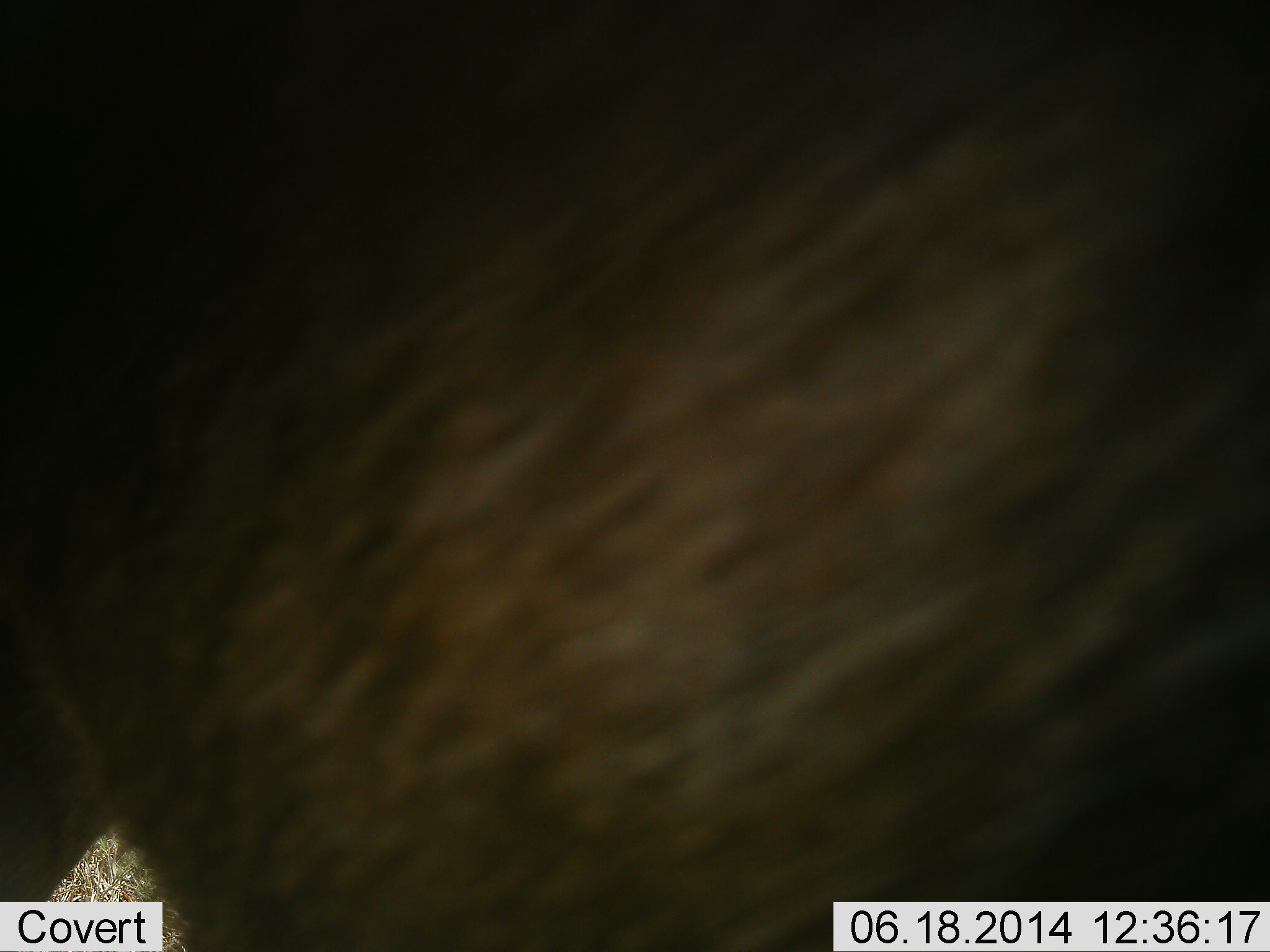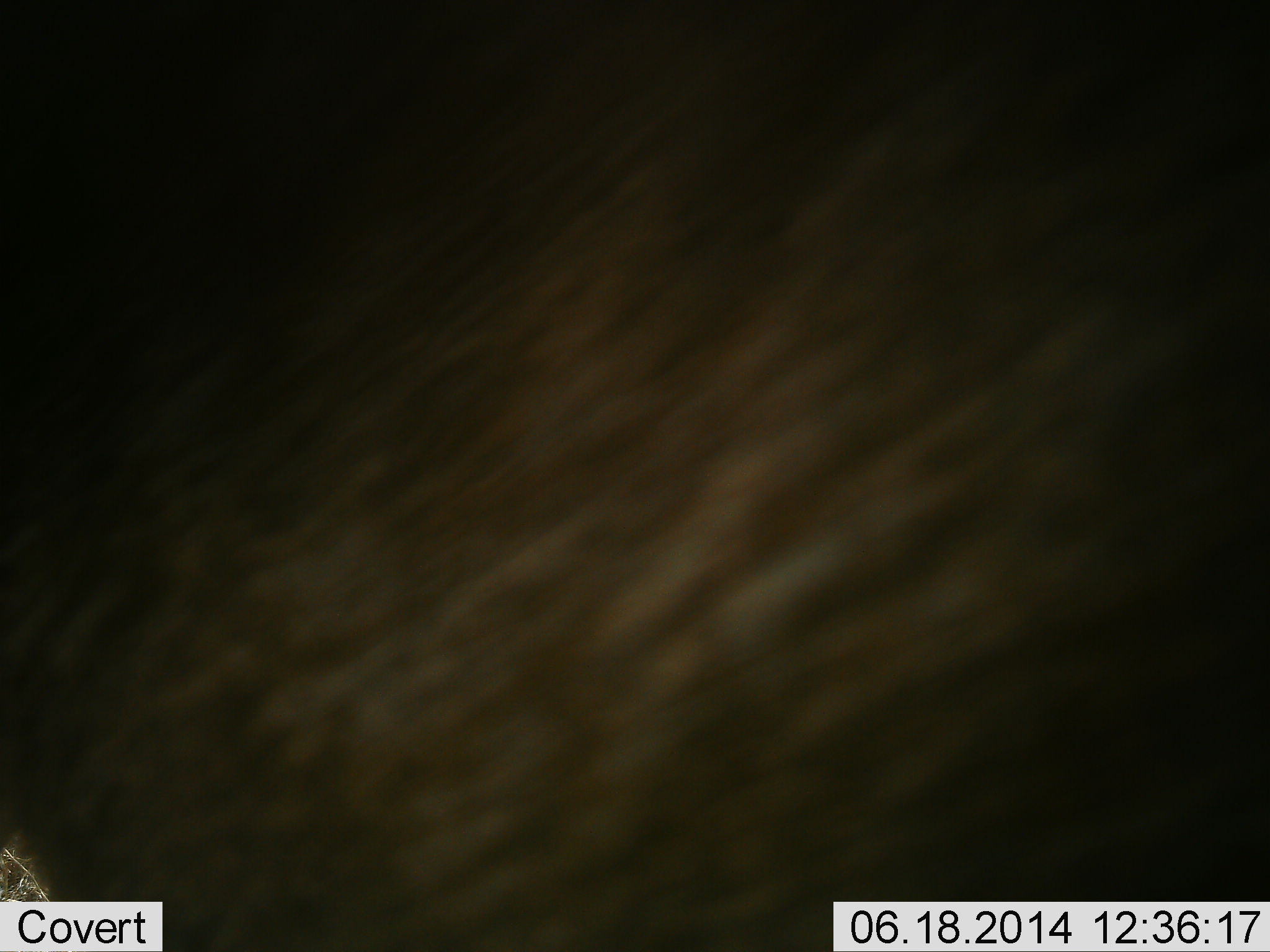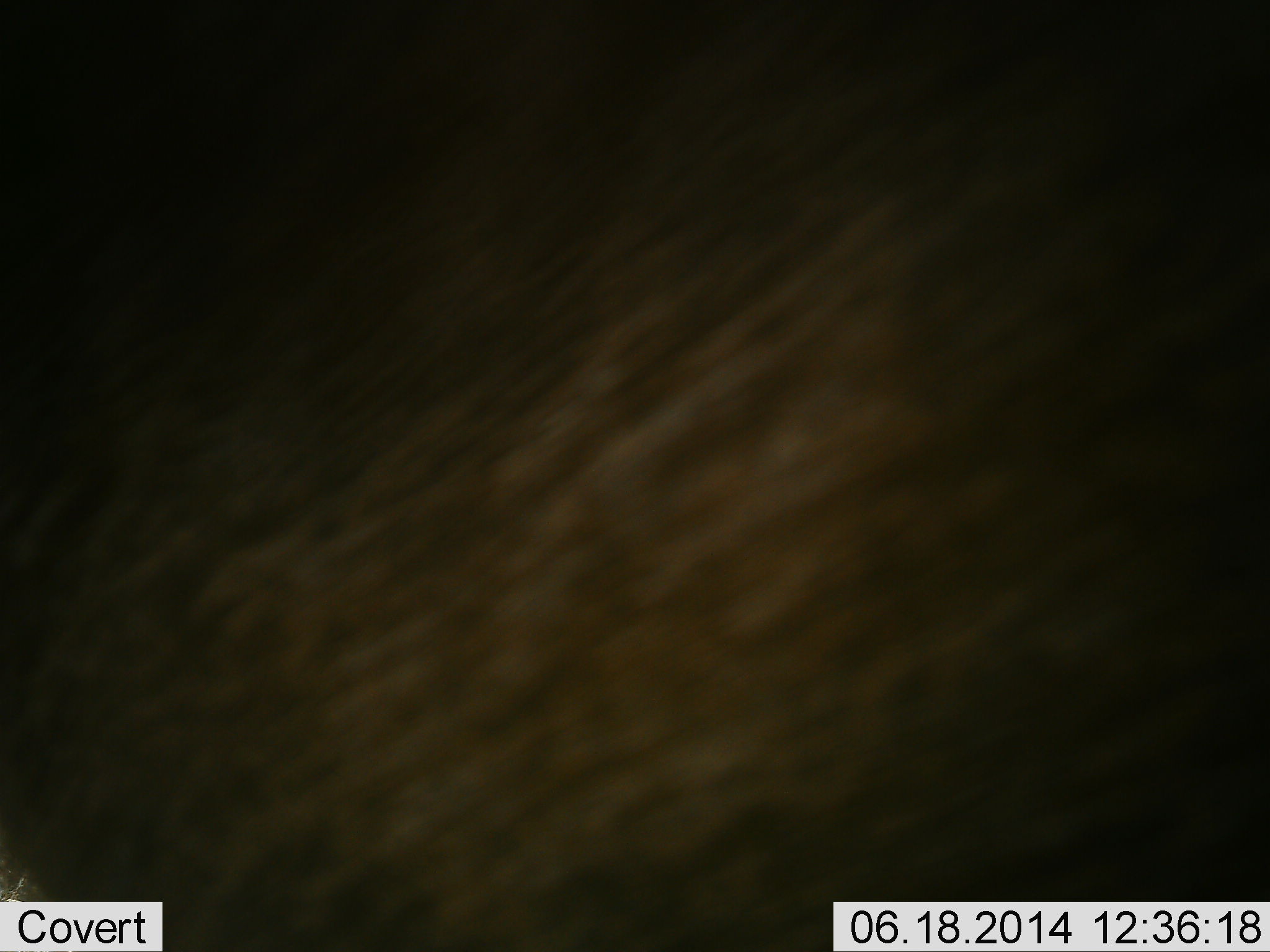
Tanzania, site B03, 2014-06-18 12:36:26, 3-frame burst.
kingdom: Animalia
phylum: Chordata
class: Mammalia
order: Artiodactyla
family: Bovidae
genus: Connochaetes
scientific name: Connochaetes taurinus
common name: blue wildebeest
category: wildebeest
Wildebeest (blue wildebeest) (Connochaetes taurinus), count 1. Behavior (volunteer vote fractions): standing 70%, resting 0%, moving 30%, interacting 0%. Young present (vote fraction): 0%. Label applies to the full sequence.